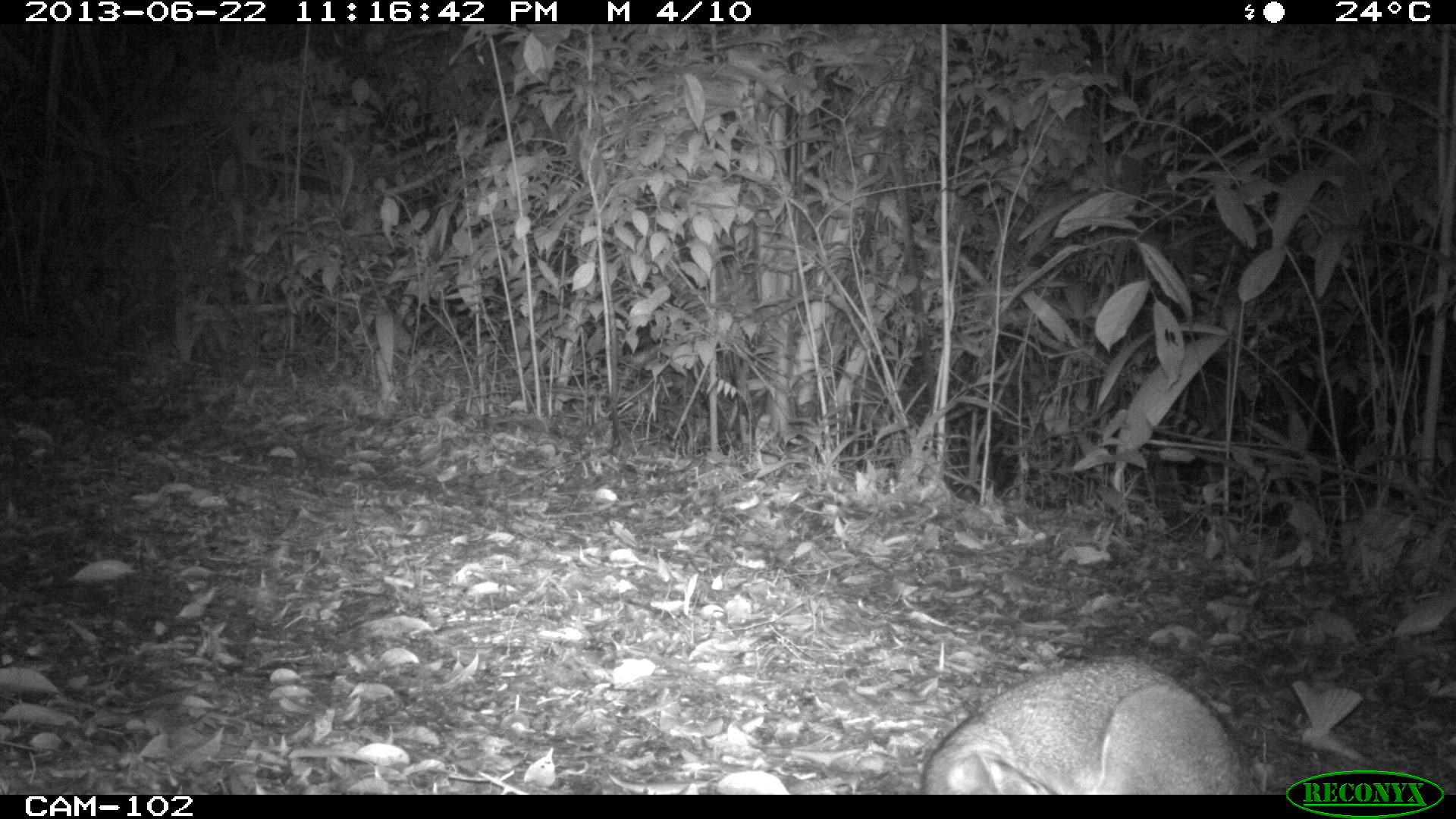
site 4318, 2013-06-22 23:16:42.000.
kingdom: Animalia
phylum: Chordata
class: Mammalia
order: Carnivora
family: Canidae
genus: Urocyon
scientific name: Urocyon cinereoargenteus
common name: gray fox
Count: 1.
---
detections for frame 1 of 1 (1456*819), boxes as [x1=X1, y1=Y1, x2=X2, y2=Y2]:
urocyon cinereoargenteus: [x1=918, y1=652, x2=1244, y2=794]